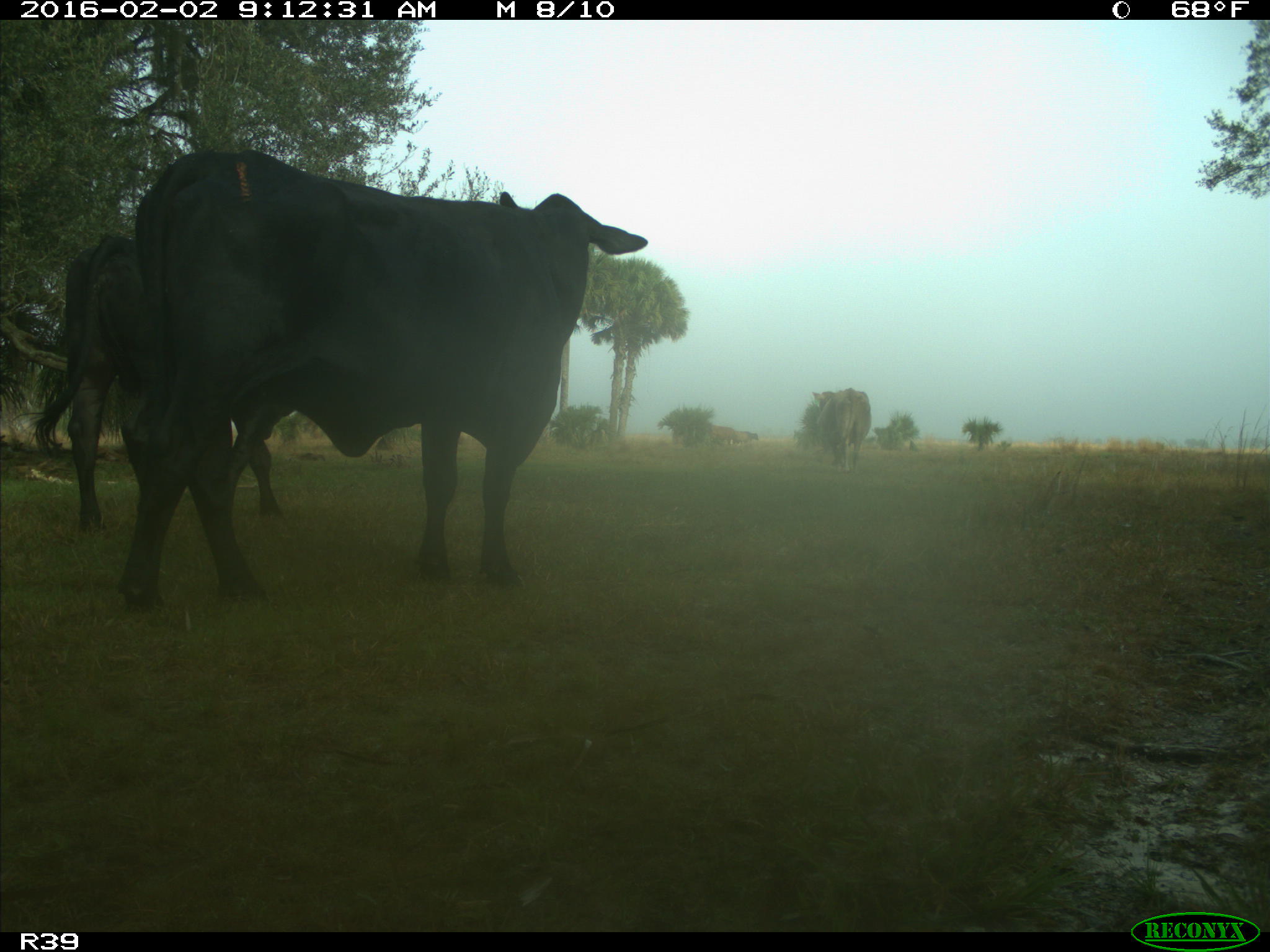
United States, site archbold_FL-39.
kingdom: Animalia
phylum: Chordata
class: Mammalia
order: Artiodactyla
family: Bovidae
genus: Bos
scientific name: Bos taurus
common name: domestic cow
Bos taurus (domestic cow).